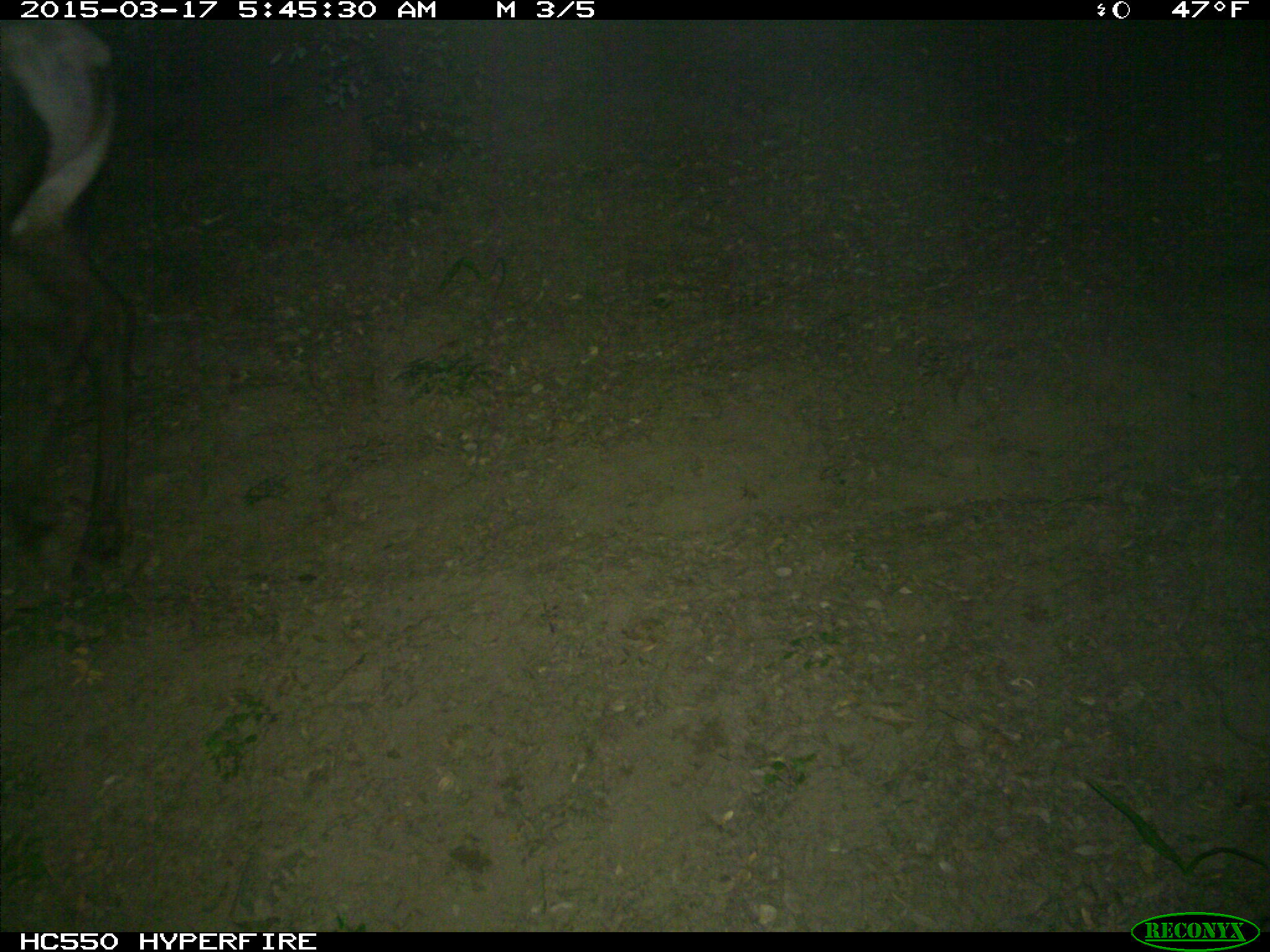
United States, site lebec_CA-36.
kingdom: Animalia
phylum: Chordata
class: Mammalia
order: Artiodactyla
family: Cervidae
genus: Cervus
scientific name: Cervus canadensis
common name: elk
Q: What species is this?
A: Cervus canadensis (elk).